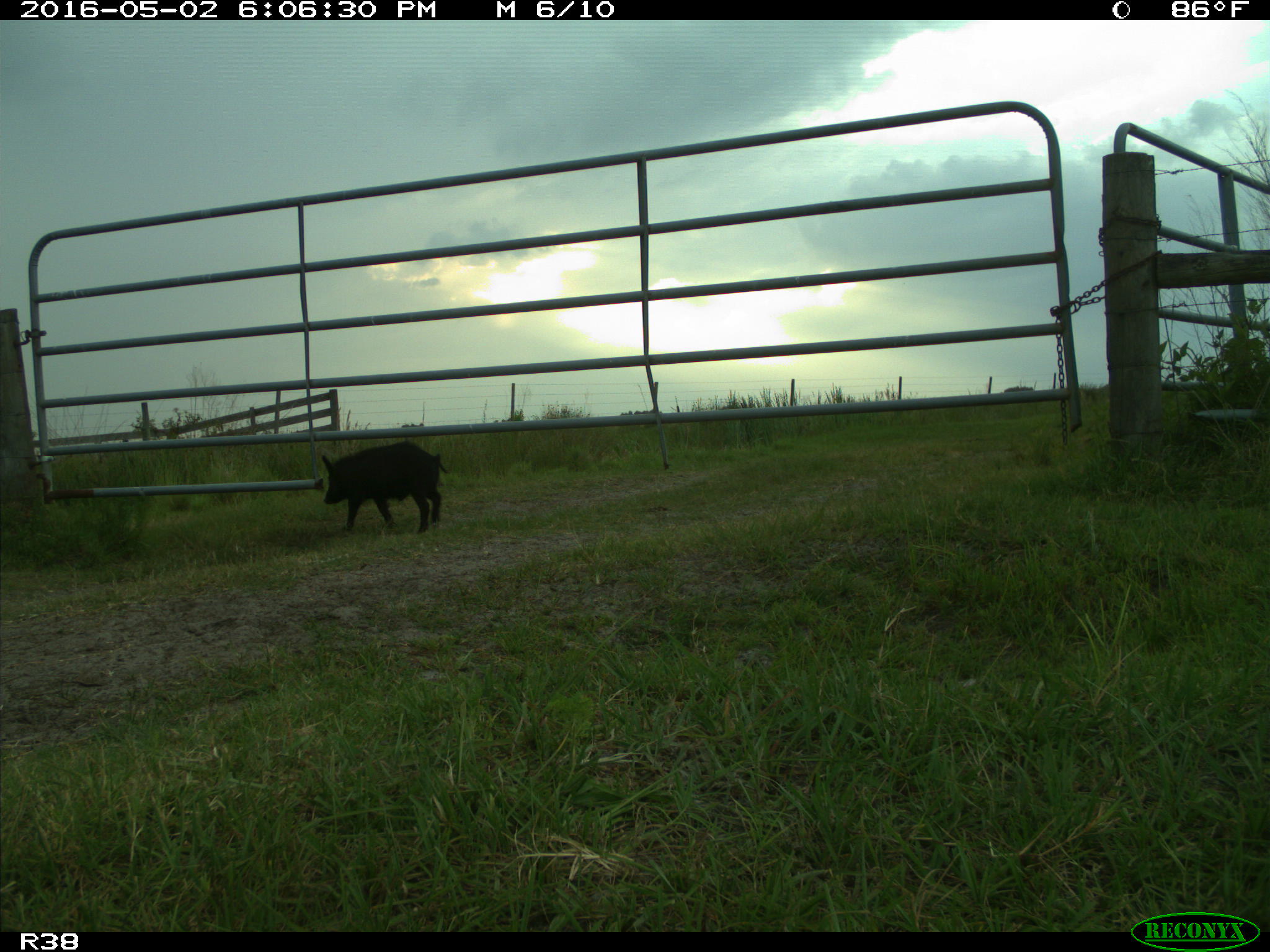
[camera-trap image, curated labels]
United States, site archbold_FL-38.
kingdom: Animalia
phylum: Chordata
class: Mammalia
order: Artiodactyla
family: Suidae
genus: Sus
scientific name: Sus scrofa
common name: wild boar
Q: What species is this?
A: Sus scrofa (wild boar).